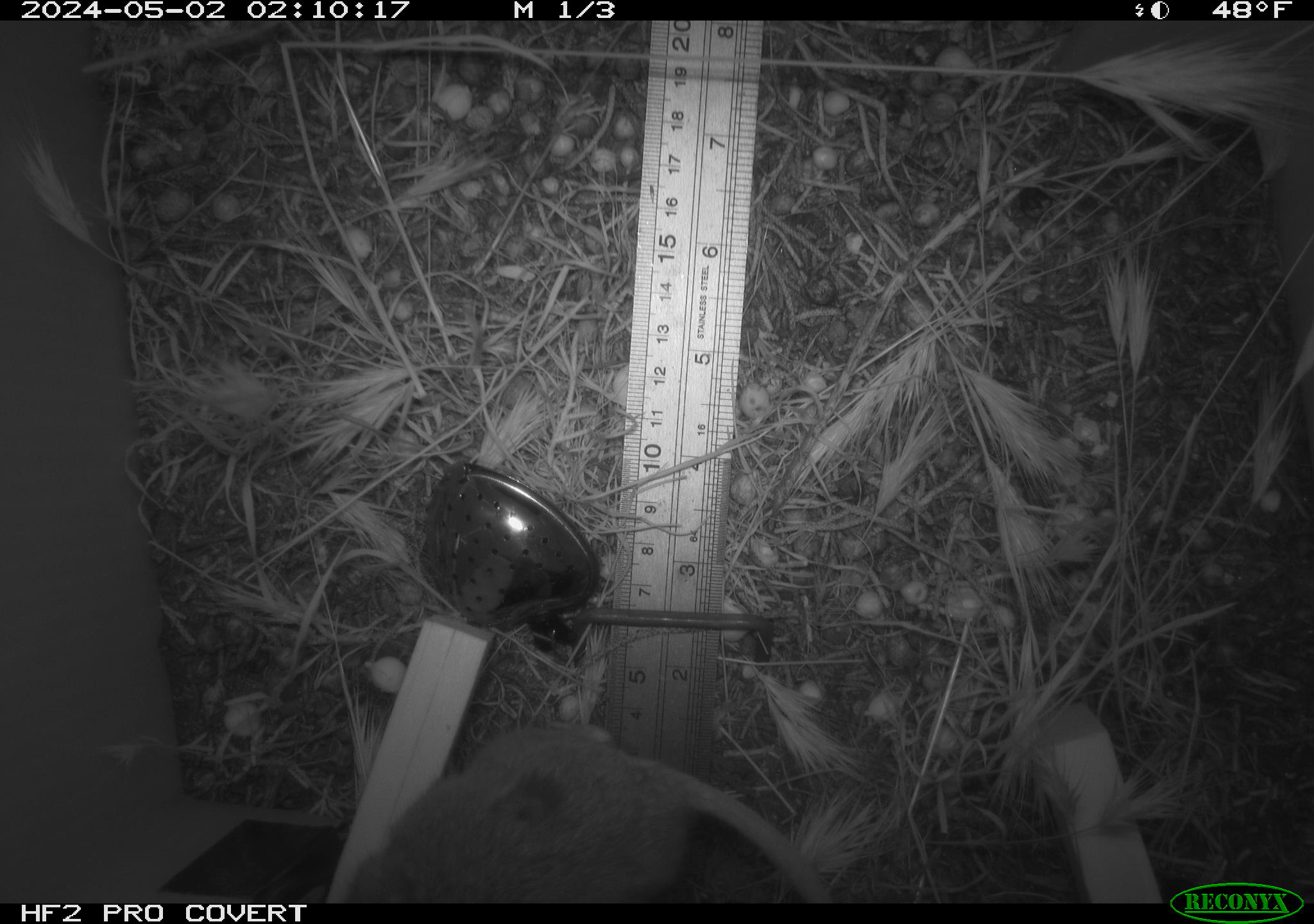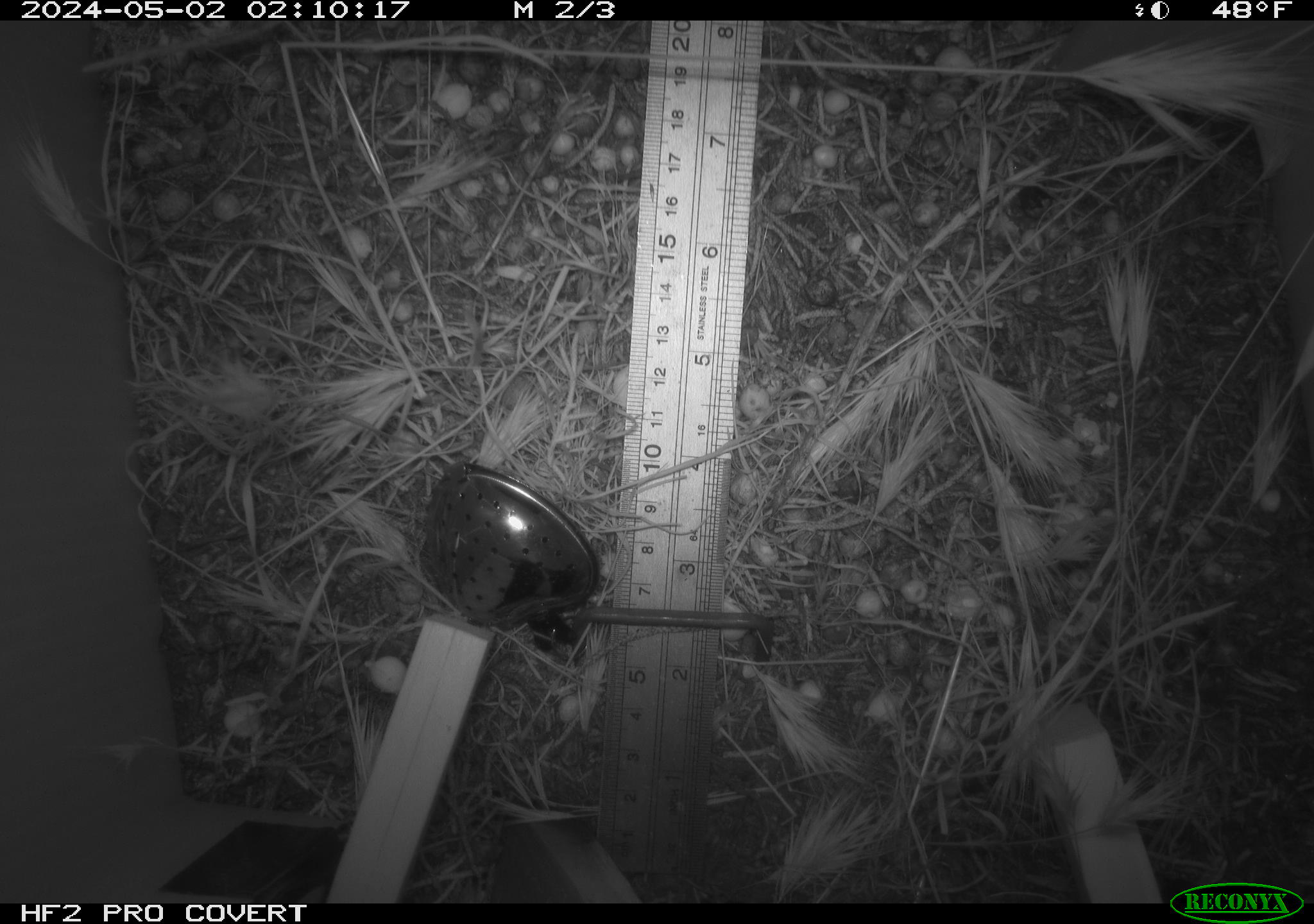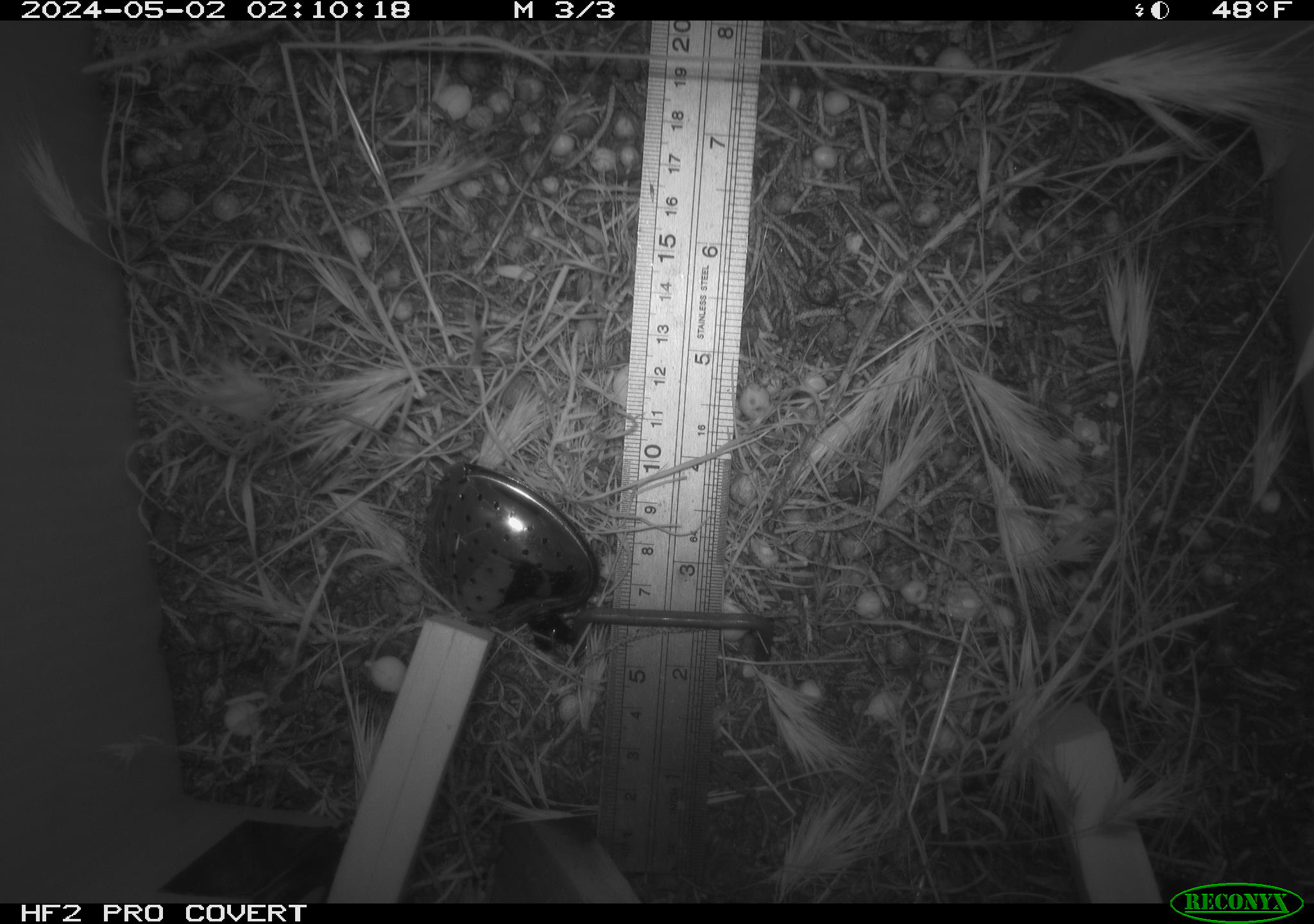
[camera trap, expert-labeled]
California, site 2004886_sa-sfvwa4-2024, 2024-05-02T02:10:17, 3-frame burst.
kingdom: Animalia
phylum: Chordata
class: Mammalia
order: Rodentia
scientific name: Rodentia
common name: mouse species